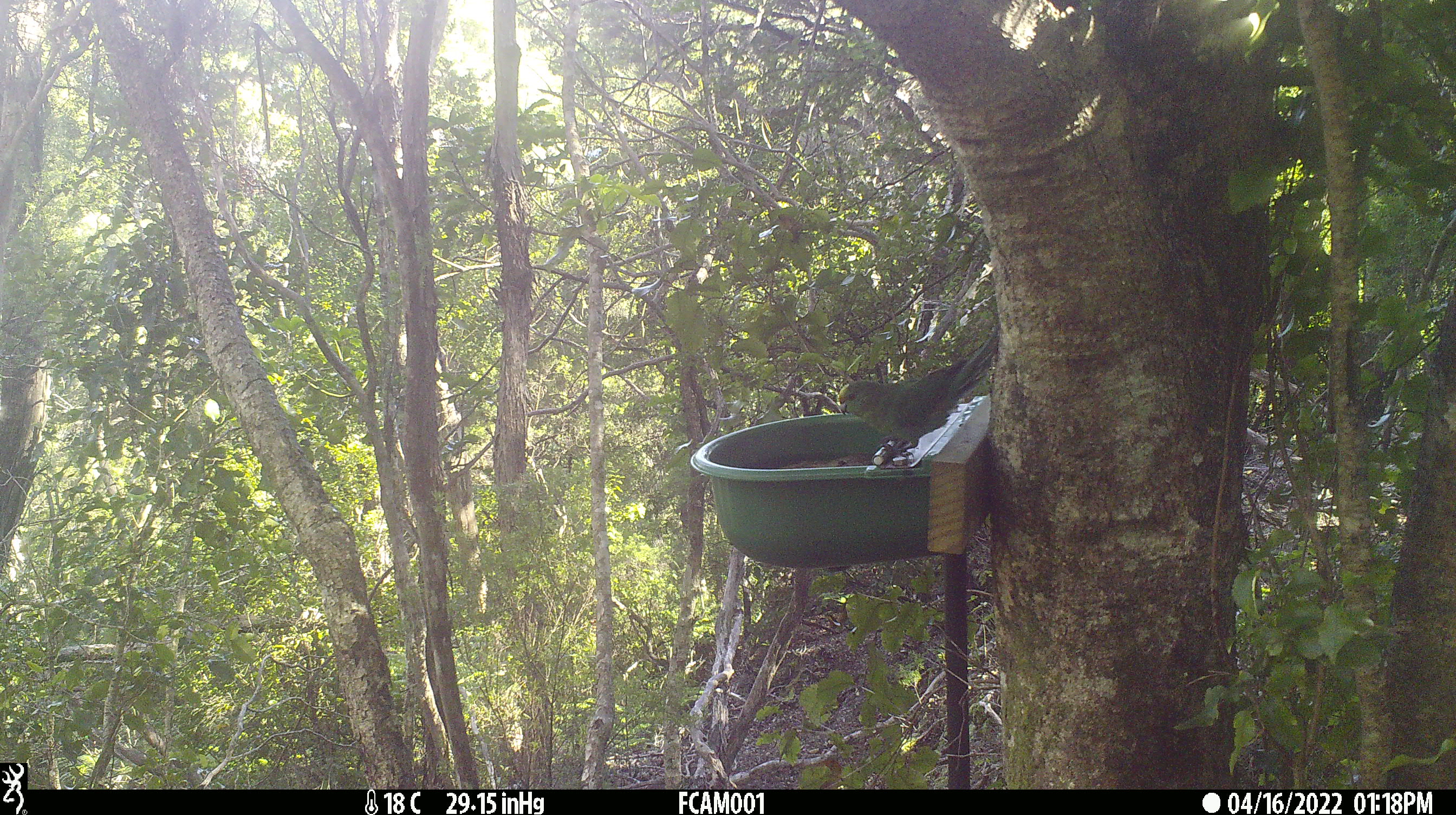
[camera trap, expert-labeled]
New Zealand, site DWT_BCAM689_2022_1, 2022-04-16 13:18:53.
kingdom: Animalia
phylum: Chordata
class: Aves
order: Psittaciformes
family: Psittaculidae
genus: Cyanoramphus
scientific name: Cyanoramphus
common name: parakeet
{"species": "parakeet (Cyanoramphus)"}